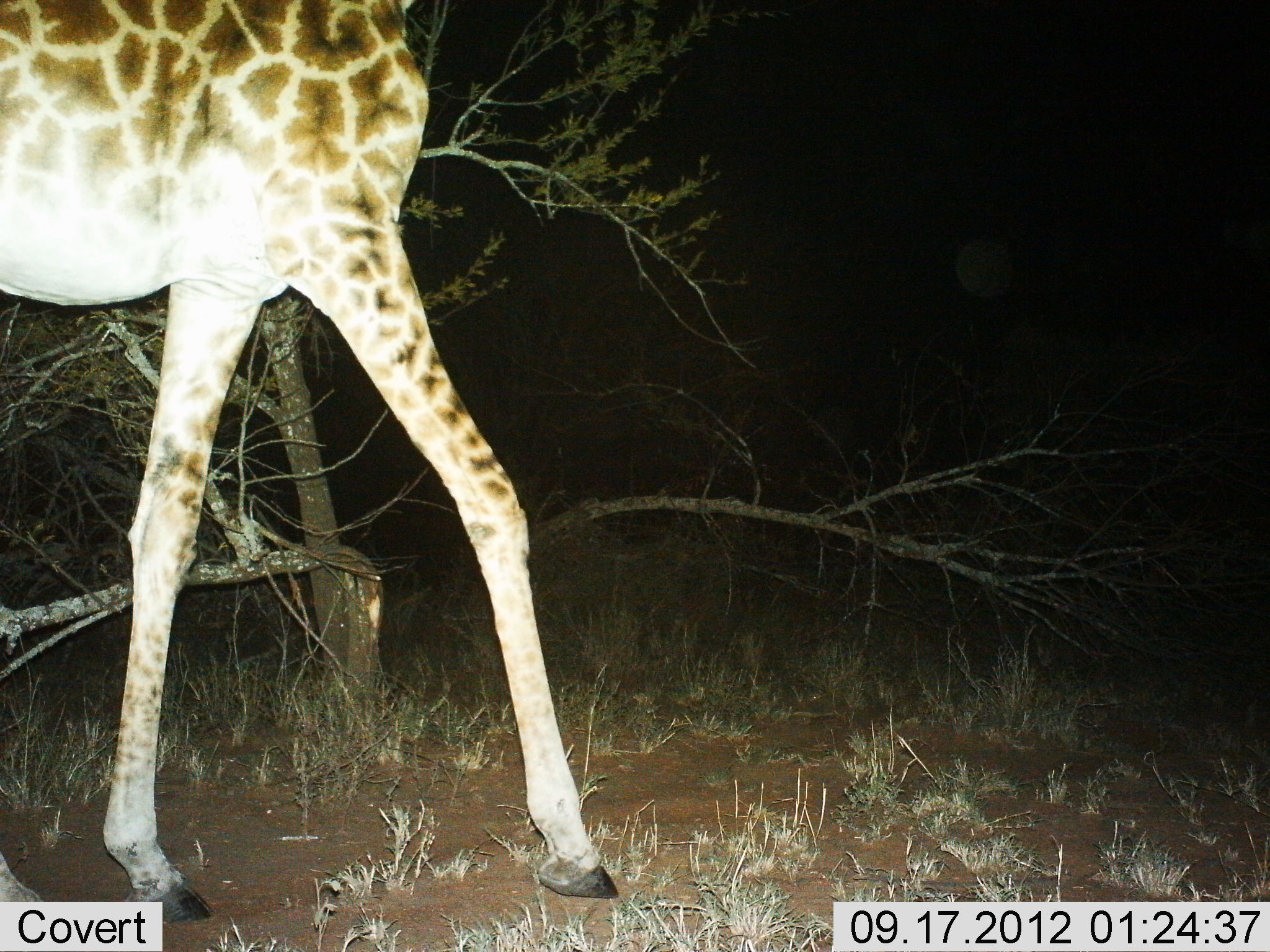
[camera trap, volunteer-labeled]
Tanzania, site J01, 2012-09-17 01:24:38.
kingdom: Animalia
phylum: Chordata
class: Mammalia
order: Artiodactyla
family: Giraffidae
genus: Giraffa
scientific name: Giraffa camelopardalis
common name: giraffe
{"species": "giraffe (Giraffa camelopardalis)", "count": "1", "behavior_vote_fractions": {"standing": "30%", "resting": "0%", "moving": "80%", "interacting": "0%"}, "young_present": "0%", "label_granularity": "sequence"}